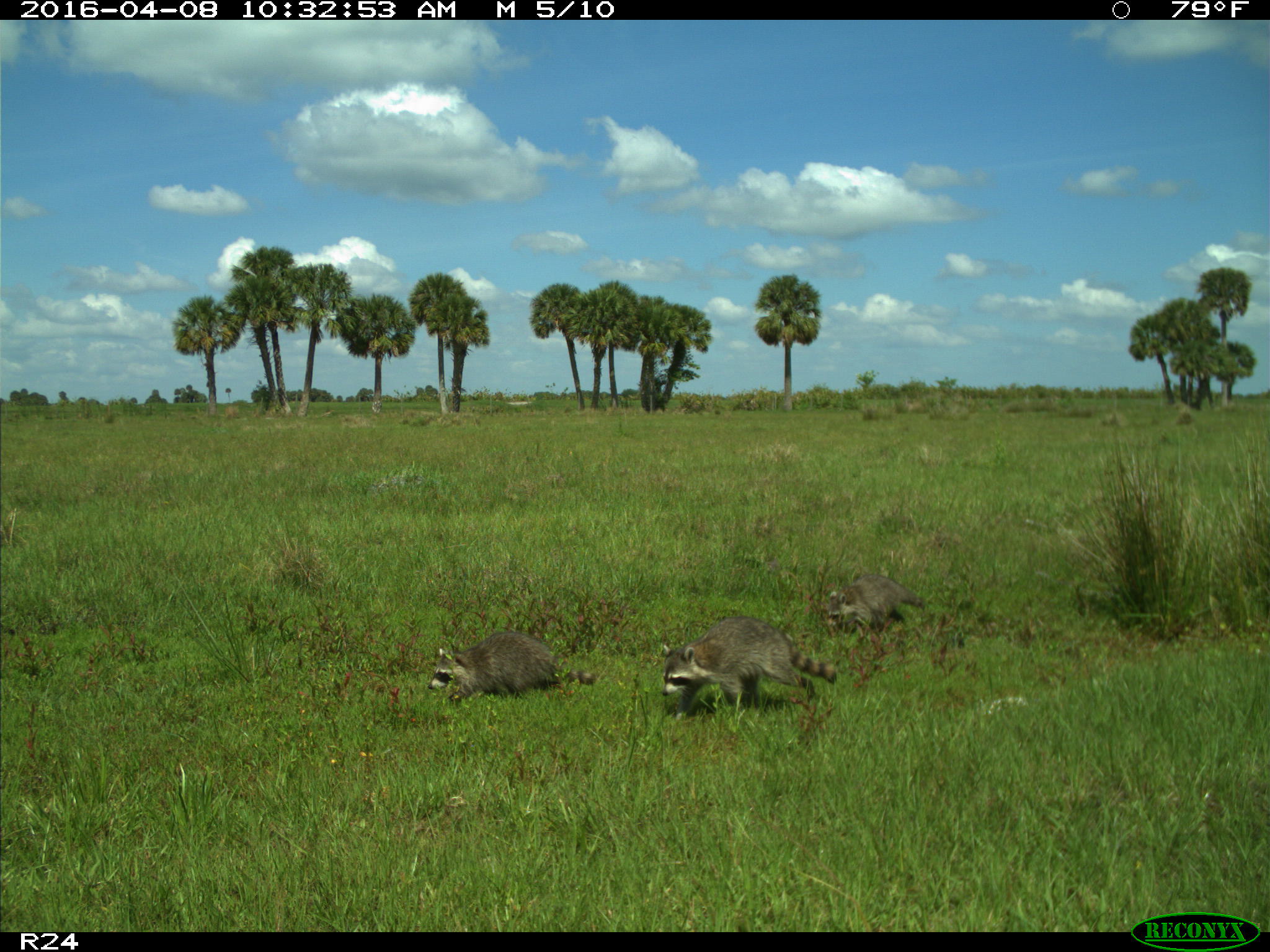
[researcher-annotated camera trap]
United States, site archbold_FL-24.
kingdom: Animalia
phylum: Chordata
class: Mammalia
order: Carnivora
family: Procyonidae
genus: Procyon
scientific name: Procyon lotor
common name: common raccoon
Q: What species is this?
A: Procyon lotor (common raccoon).